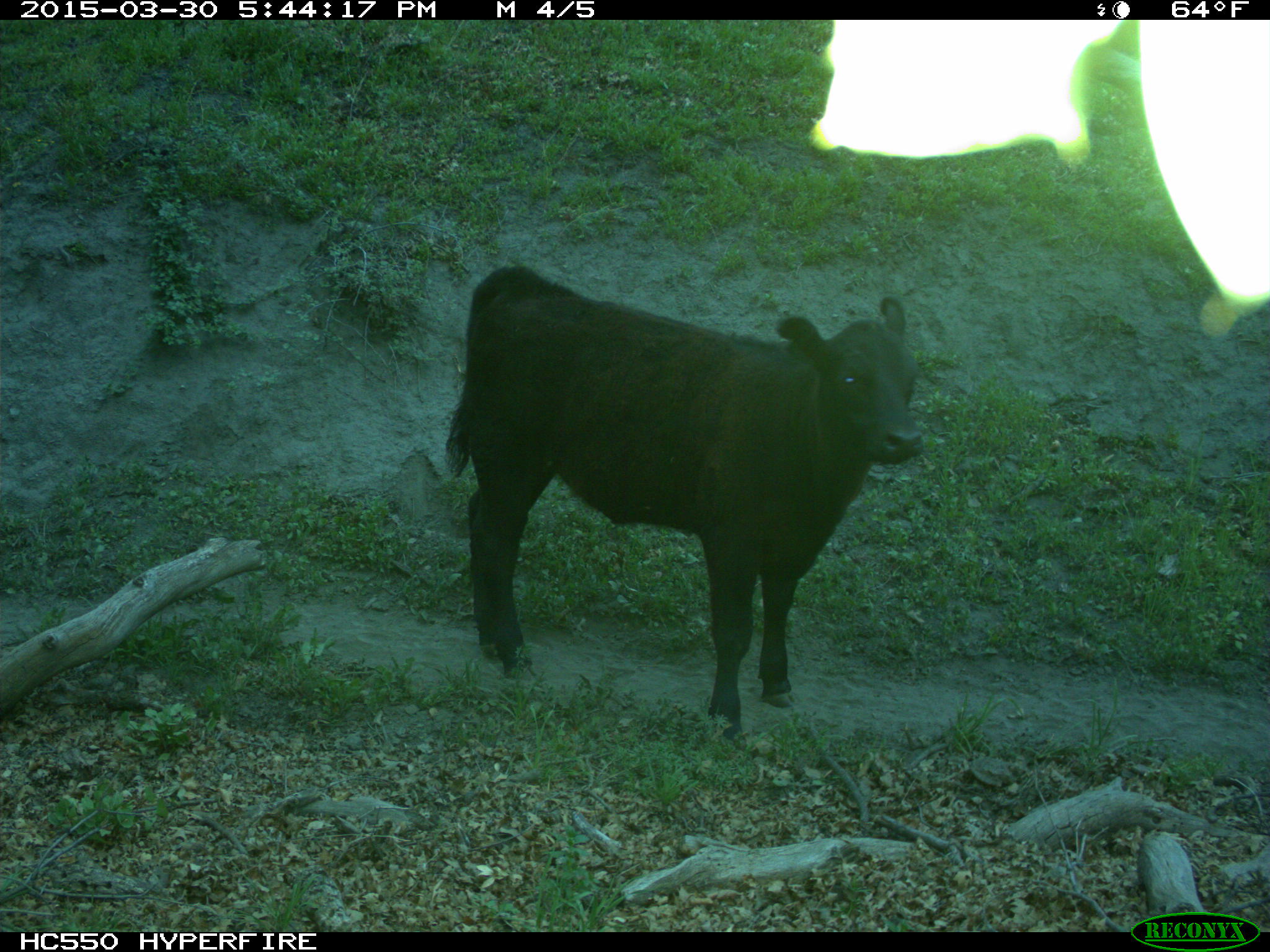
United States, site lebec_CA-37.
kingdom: Animalia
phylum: Chordata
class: Mammalia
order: Artiodactyla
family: Bovidae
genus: Bos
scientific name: Bos taurus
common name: domestic cow